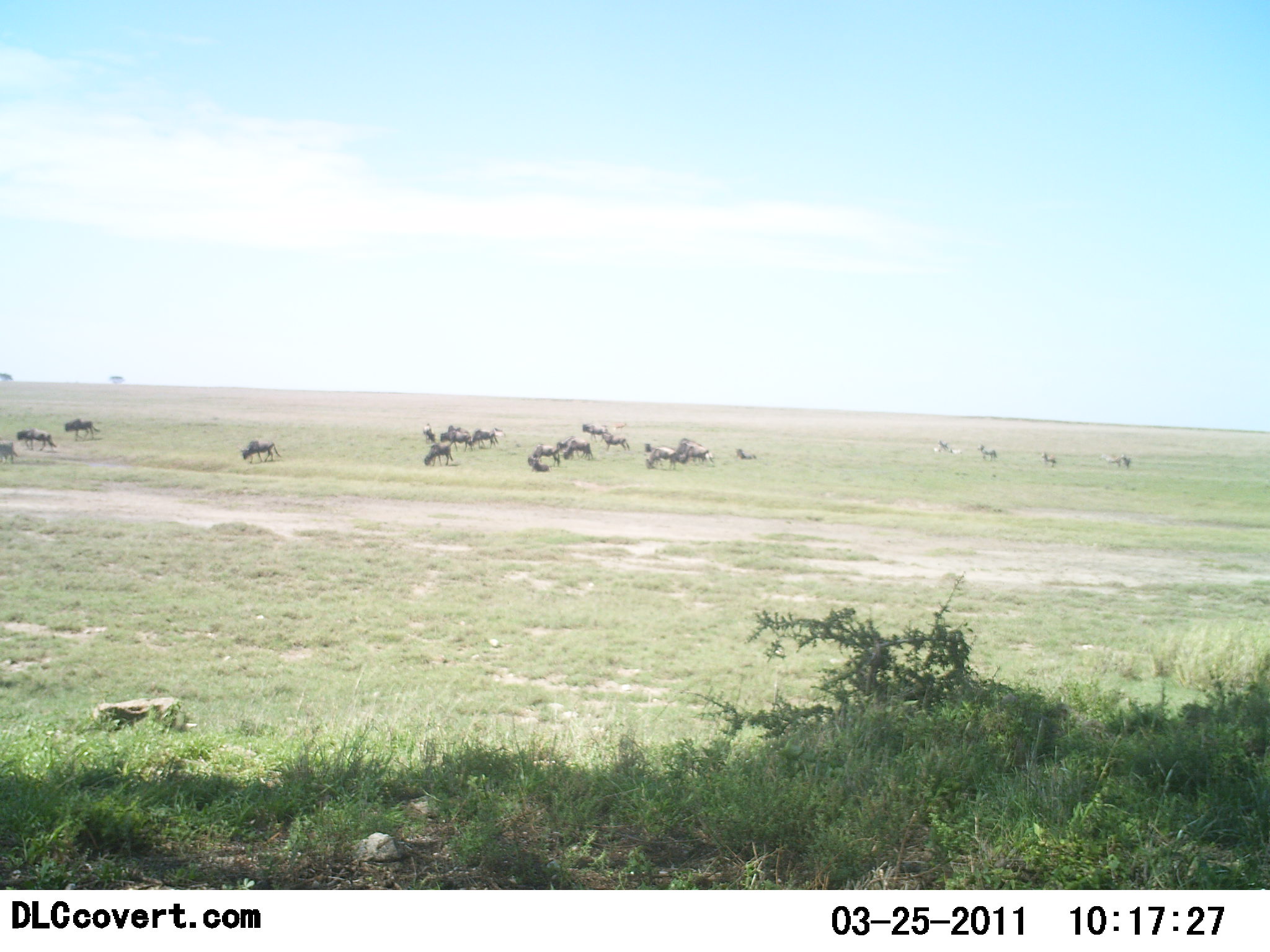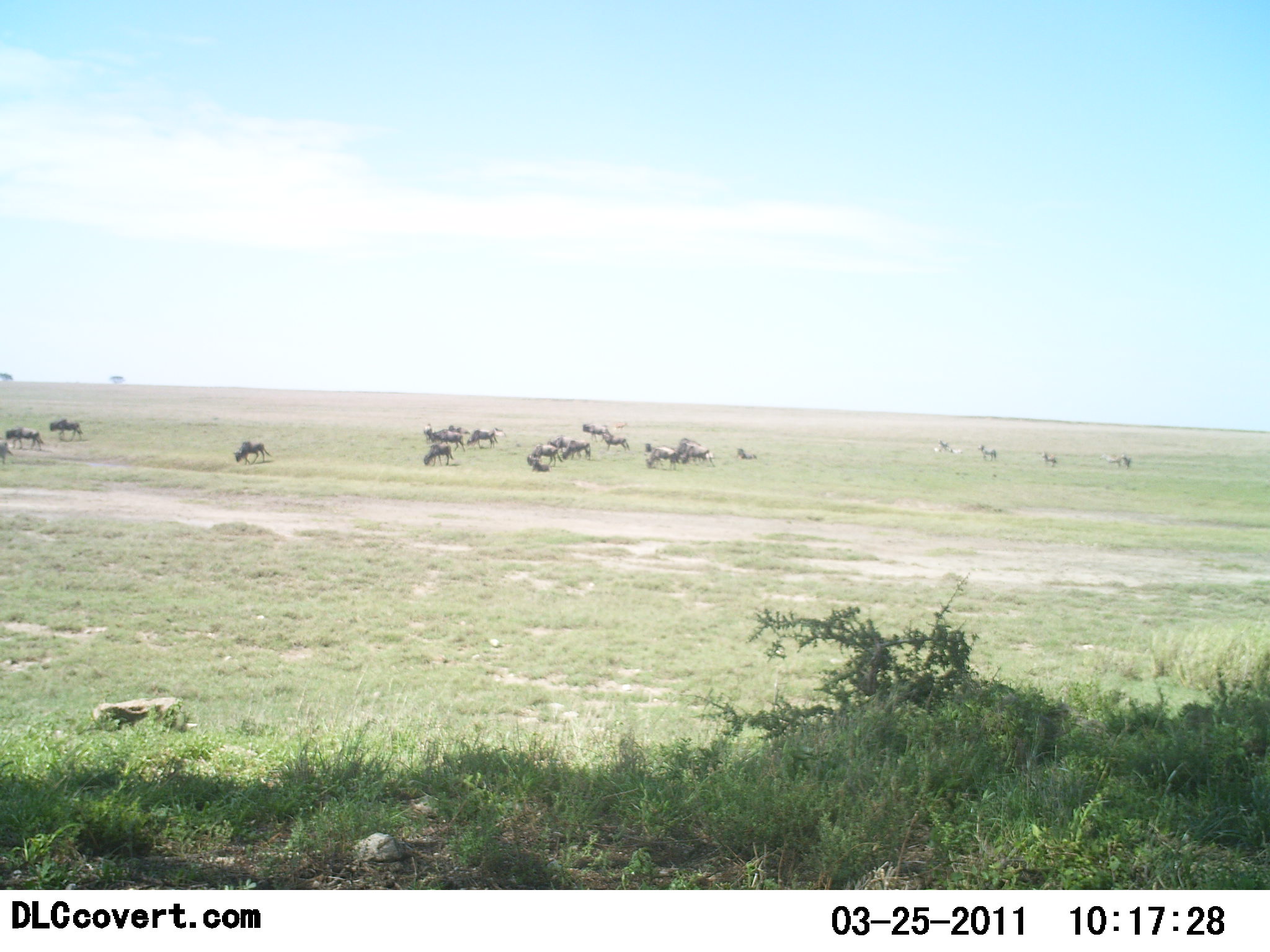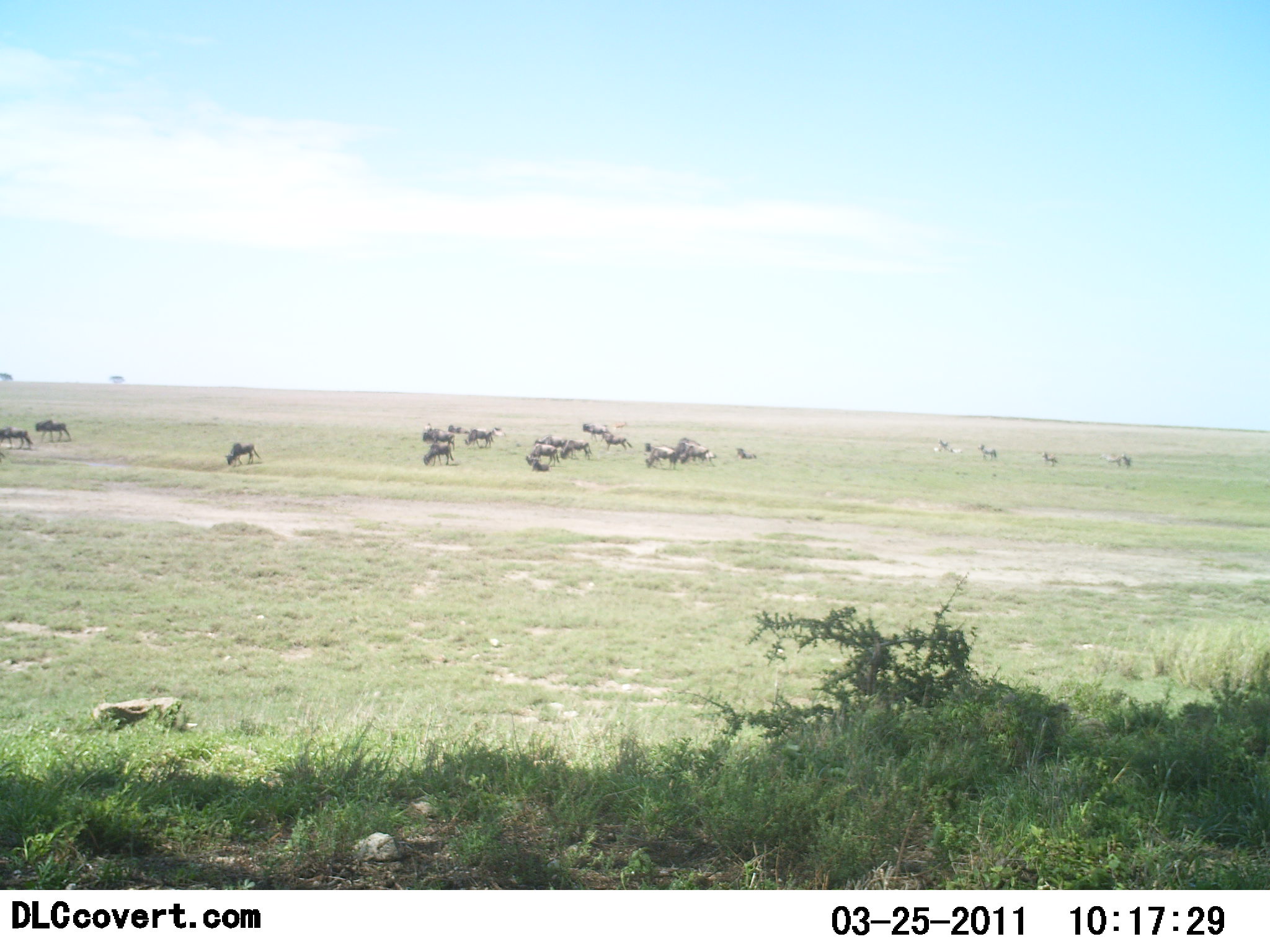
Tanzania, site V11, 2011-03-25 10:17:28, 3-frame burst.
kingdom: Animalia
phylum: Chordata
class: Mammalia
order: Artiodactyla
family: Bovidae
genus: Connochaetes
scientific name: Connochaetes taurinus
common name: blue wildebeest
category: wildebeest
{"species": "wildebeest (blue wildebeest) (Connochaetes taurinus)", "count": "11-50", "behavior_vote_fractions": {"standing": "70%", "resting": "0%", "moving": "90%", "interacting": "0%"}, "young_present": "0%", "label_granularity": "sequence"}